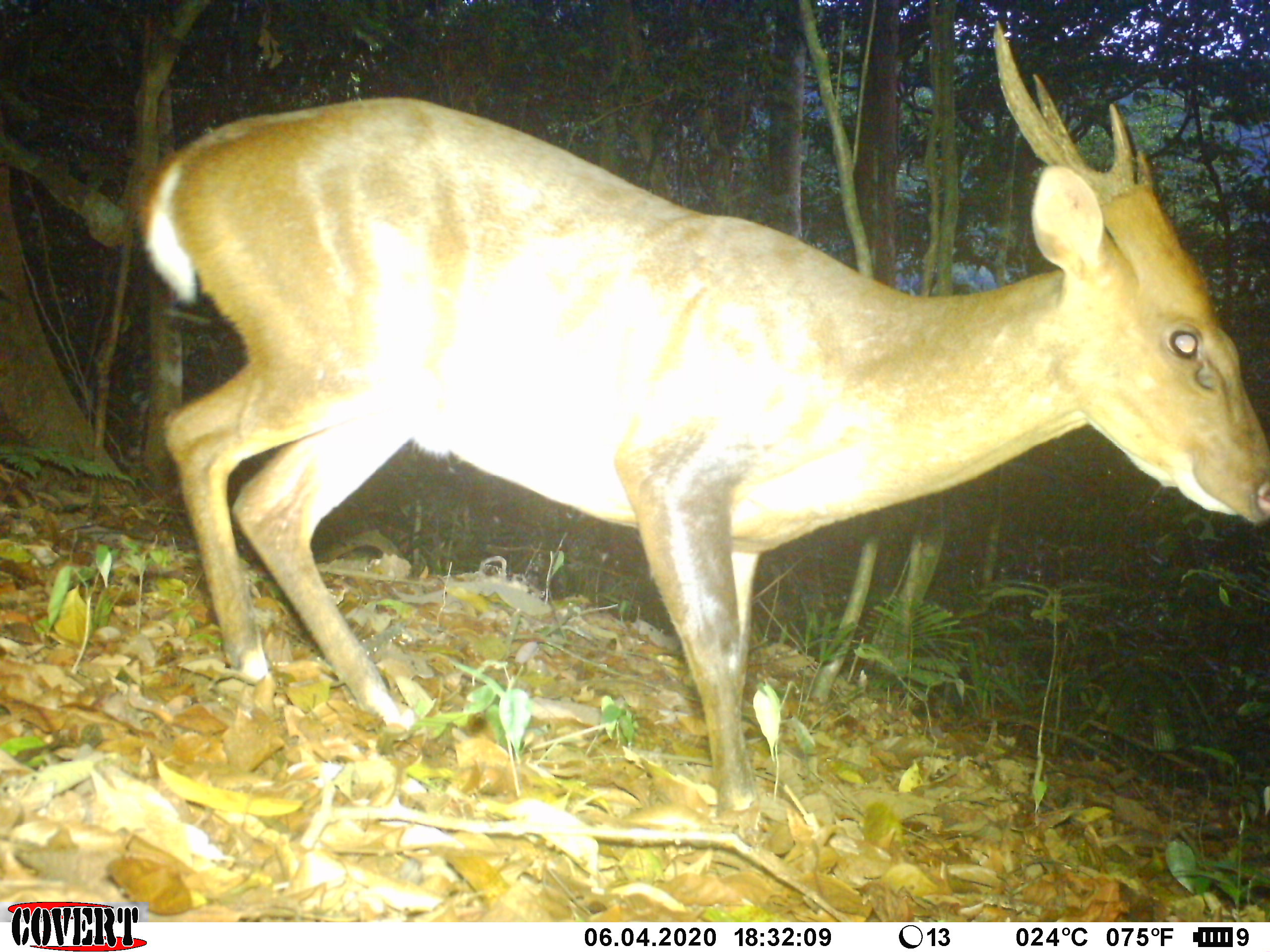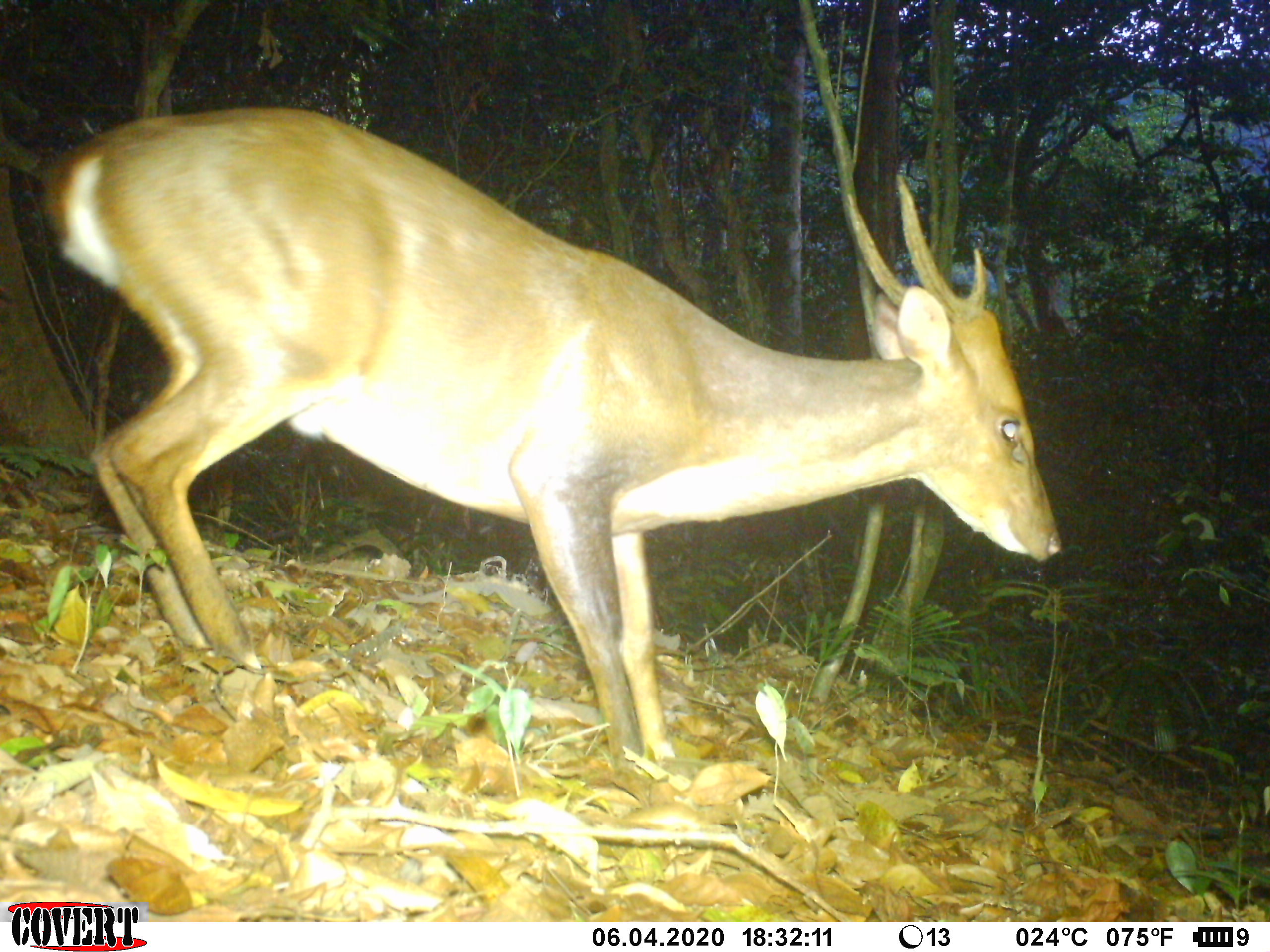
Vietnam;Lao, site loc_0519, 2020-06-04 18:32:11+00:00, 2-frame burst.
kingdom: Animalia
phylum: Chordata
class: Mammalia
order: Artiodactyla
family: Cervidae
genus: Muntiacus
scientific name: Muntiacus vuquangensis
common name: large-antlered muntjac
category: large antlered muntjac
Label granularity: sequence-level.